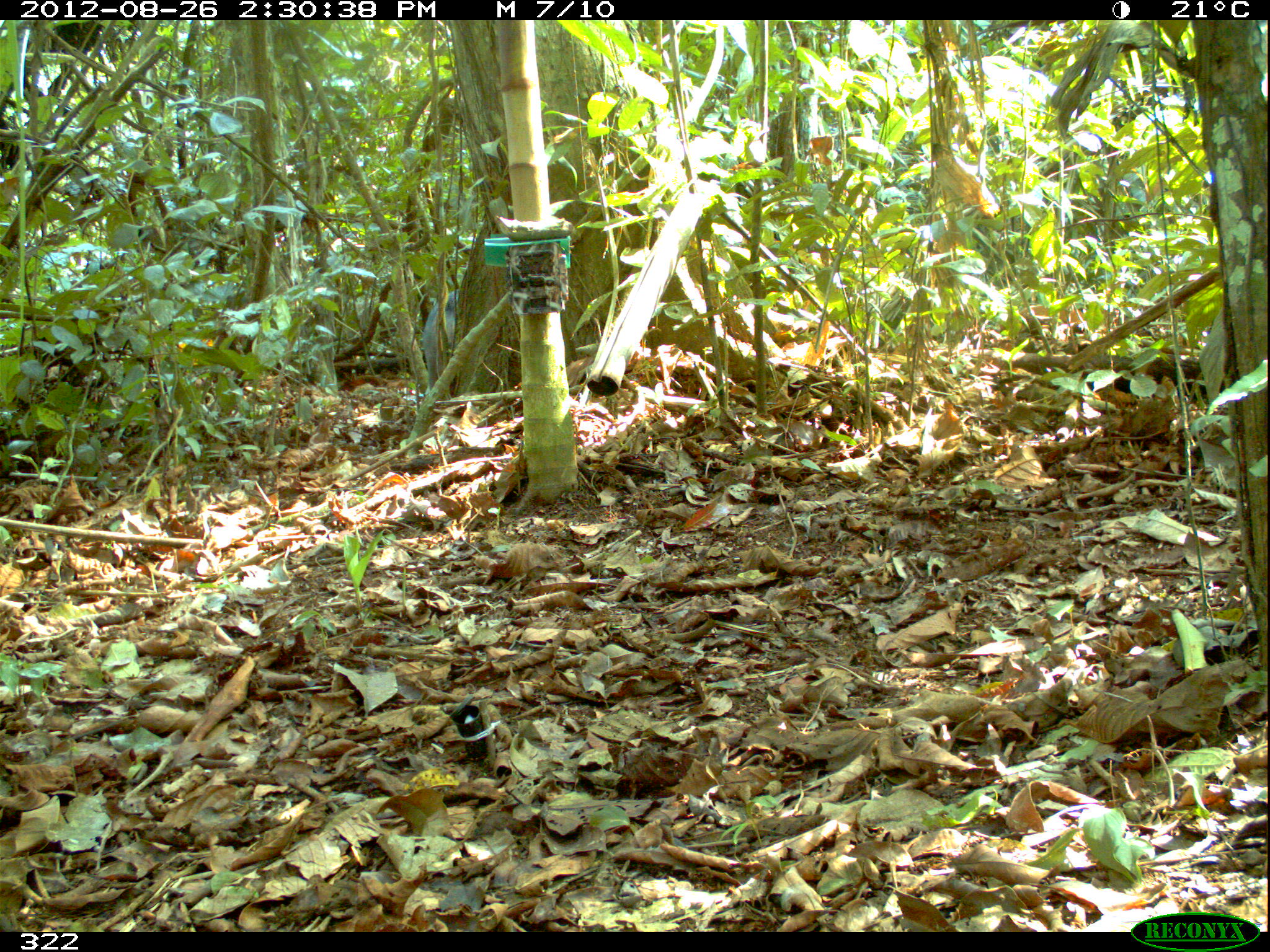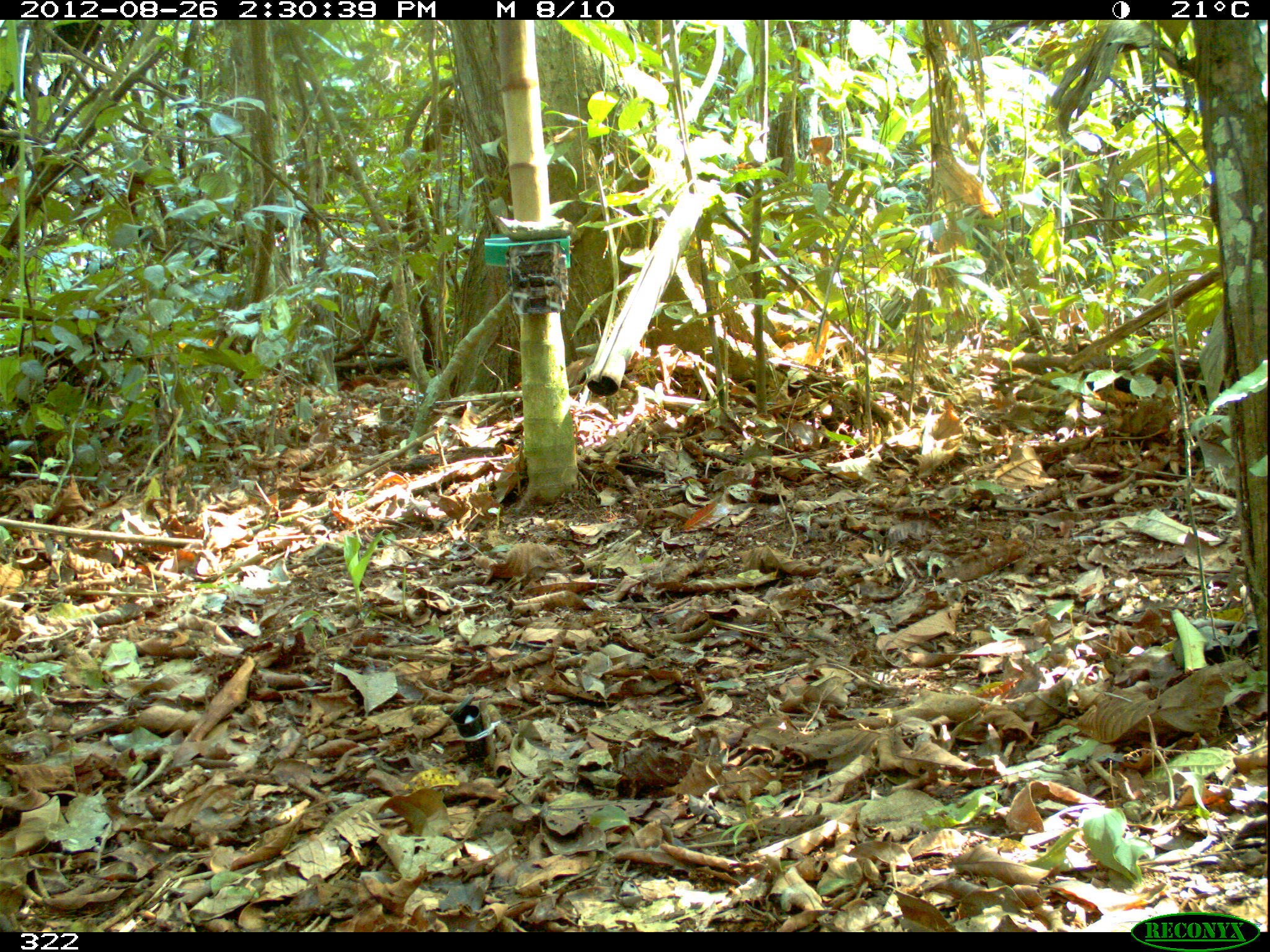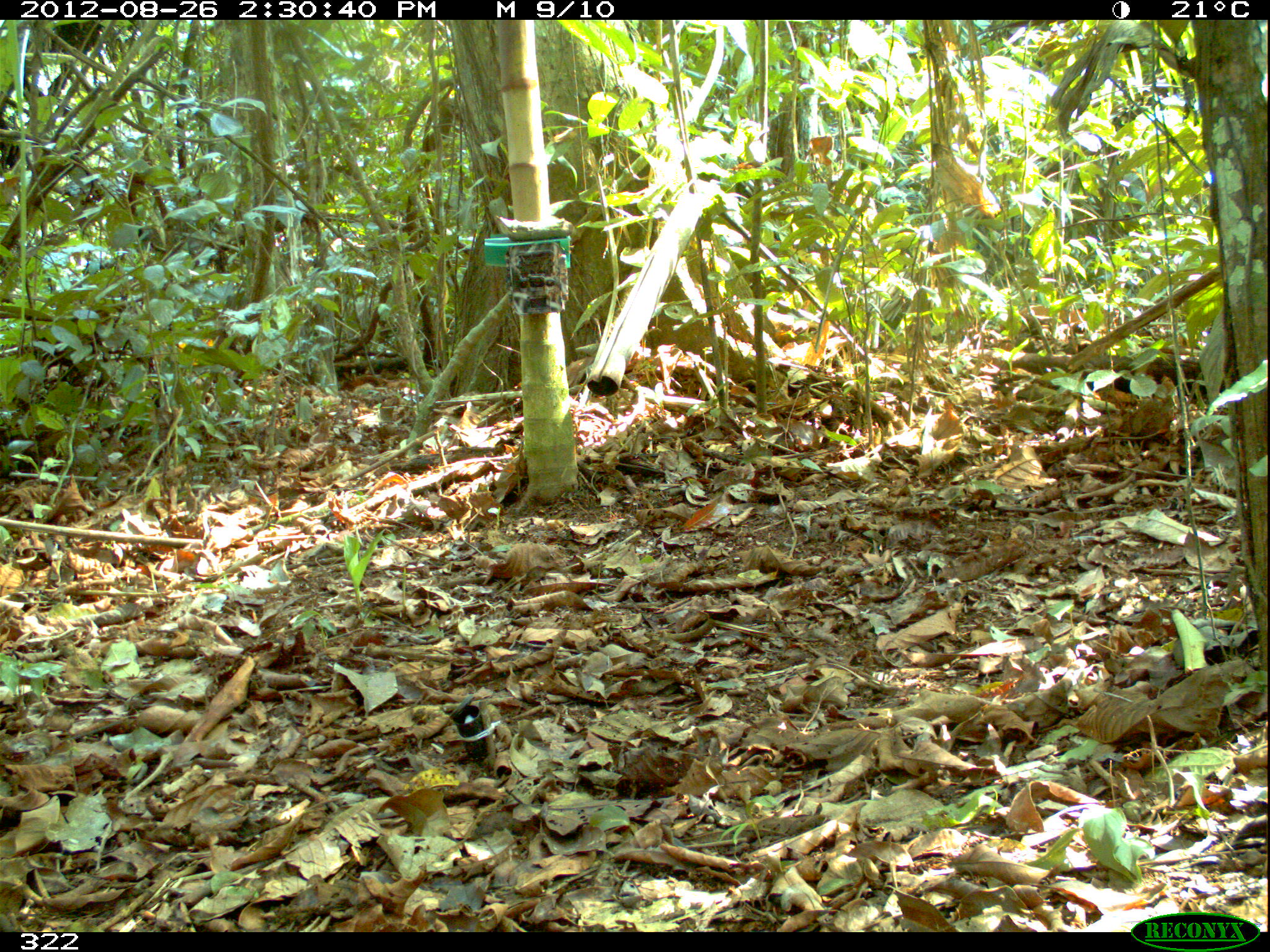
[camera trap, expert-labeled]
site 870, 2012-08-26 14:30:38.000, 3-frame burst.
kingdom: Animalia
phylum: Chordata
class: Mammalia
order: Artiodactyla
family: Tayassuidae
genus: Tayassu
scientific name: Tayassu pecari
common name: white-lipped peccary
Tayassu pecari (white-lipped peccary).